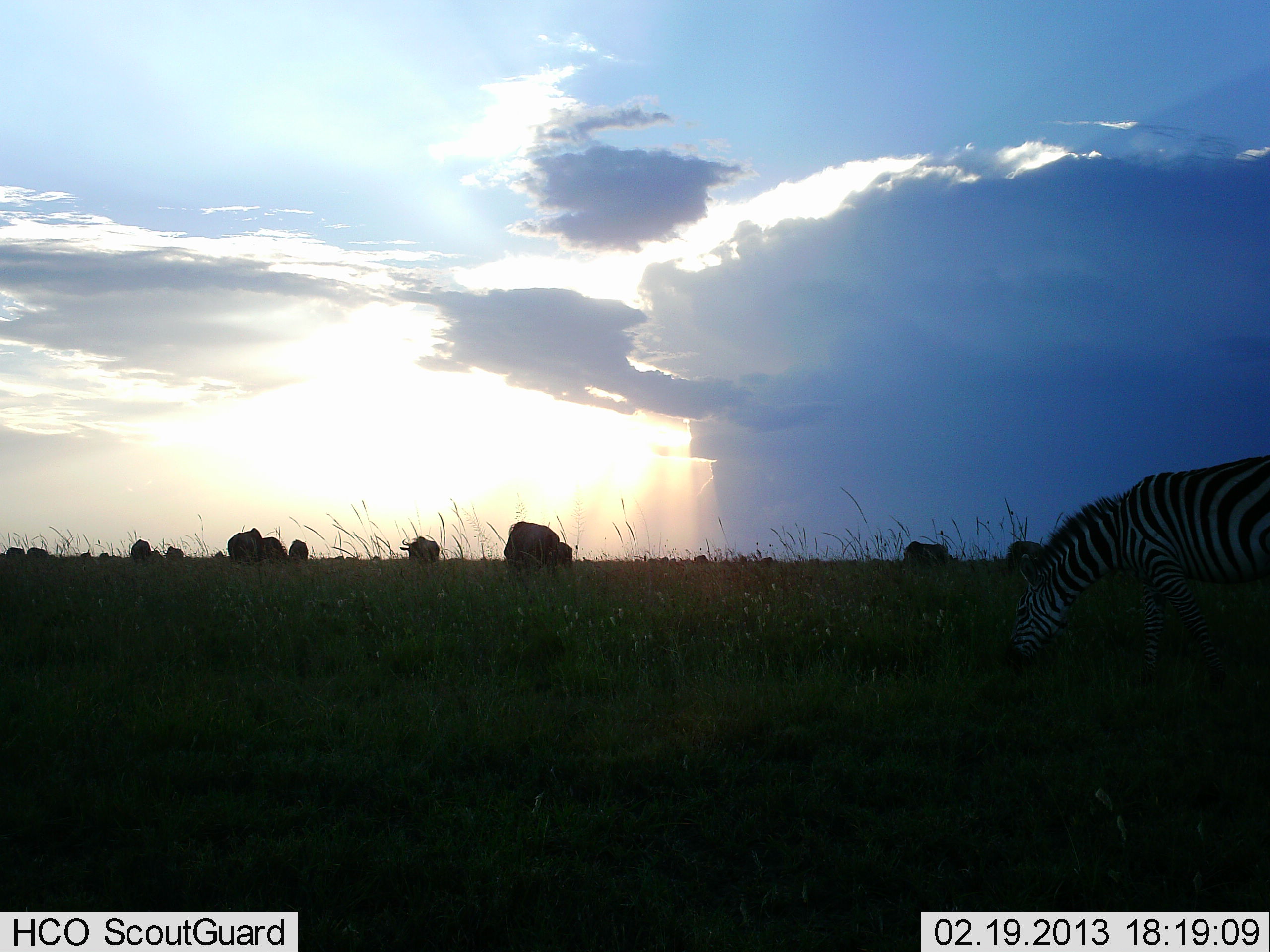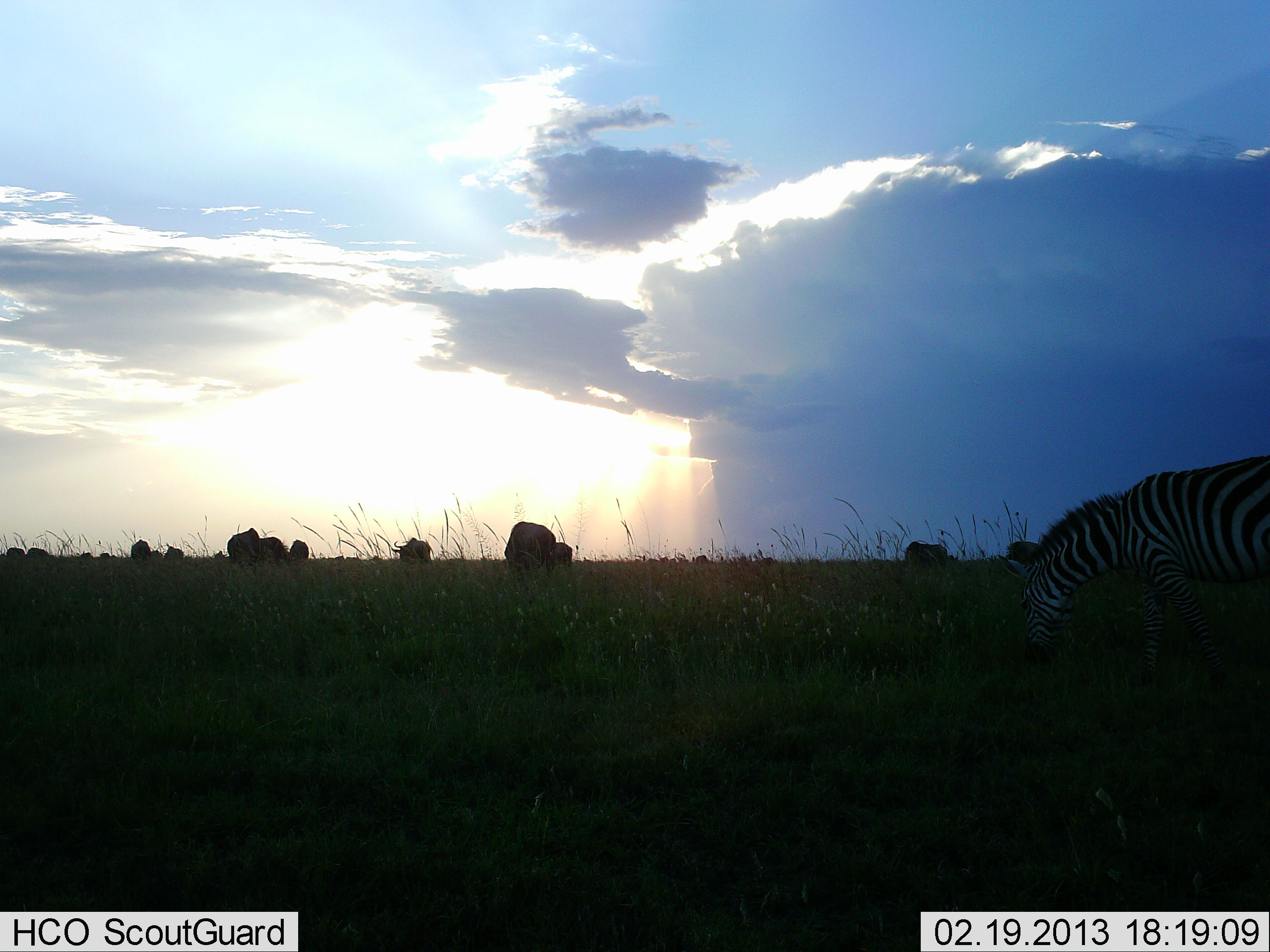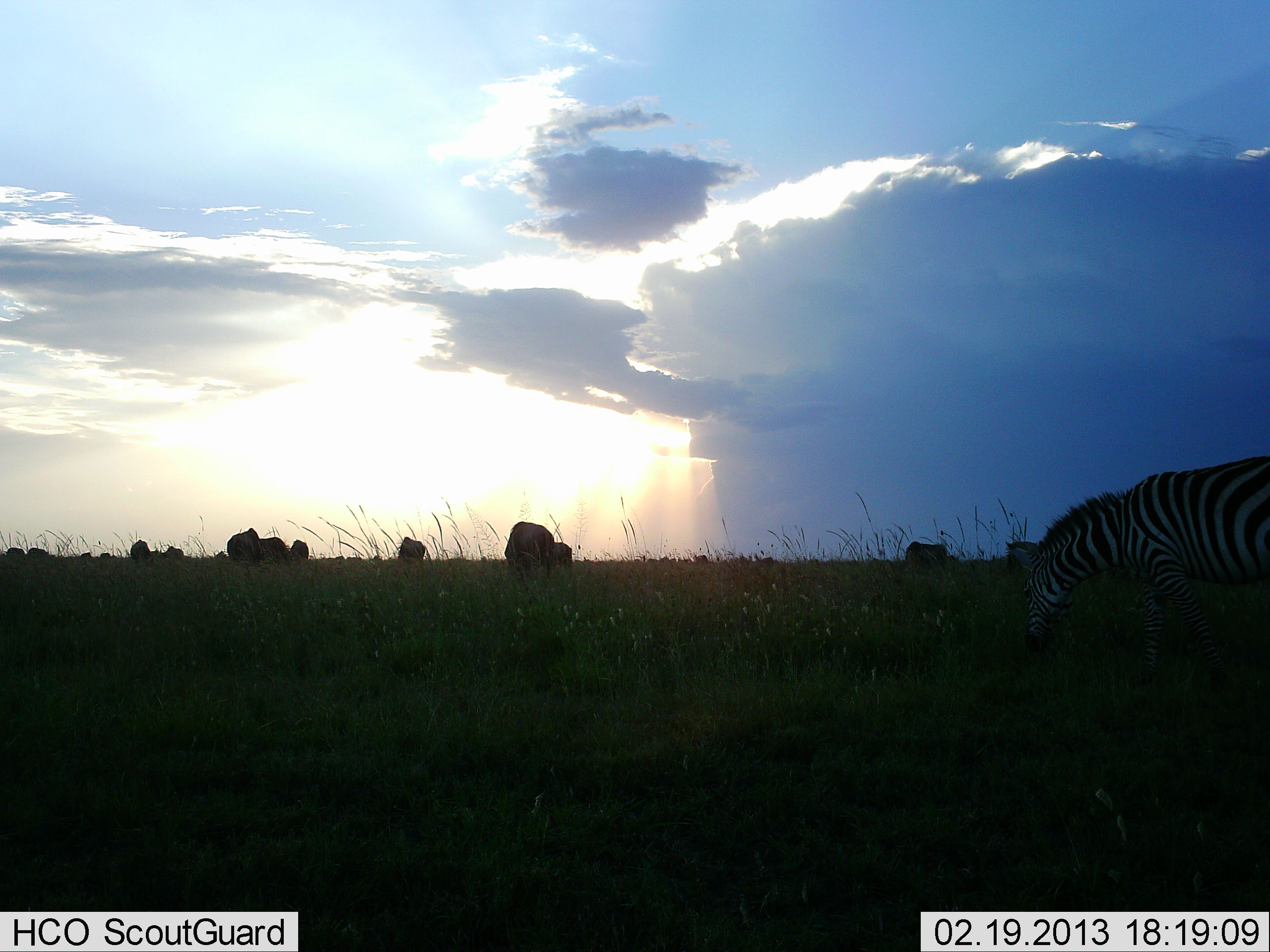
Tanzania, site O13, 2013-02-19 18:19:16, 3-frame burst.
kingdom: Animalia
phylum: Chordata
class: Mammalia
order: Artiodactyla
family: Bovidae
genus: Connochaetes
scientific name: Connochaetes taurinus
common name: blue wildebeest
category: wildebeest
Wildebeest (blue wildebeest) (Connochaetes taurinus), count 11-50. Behavior (volunteer vote fractions): standing 21%, resting 0%, moving 21%, interacting 0%. Young present (vote fraction): 0%. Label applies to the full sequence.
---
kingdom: Animalia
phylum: Chordata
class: Mammalia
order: Perissodactyla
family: Equidae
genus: Equus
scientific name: Equus quagga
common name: plains zebra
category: zebra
Zebra (plains zebra) (Equus quagga), count 1. Behavior (volunteer vote fractions): standing 17%, resting 0%, moving 13%, interacting 0%. Young present (vote fraction): 0%. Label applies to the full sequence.